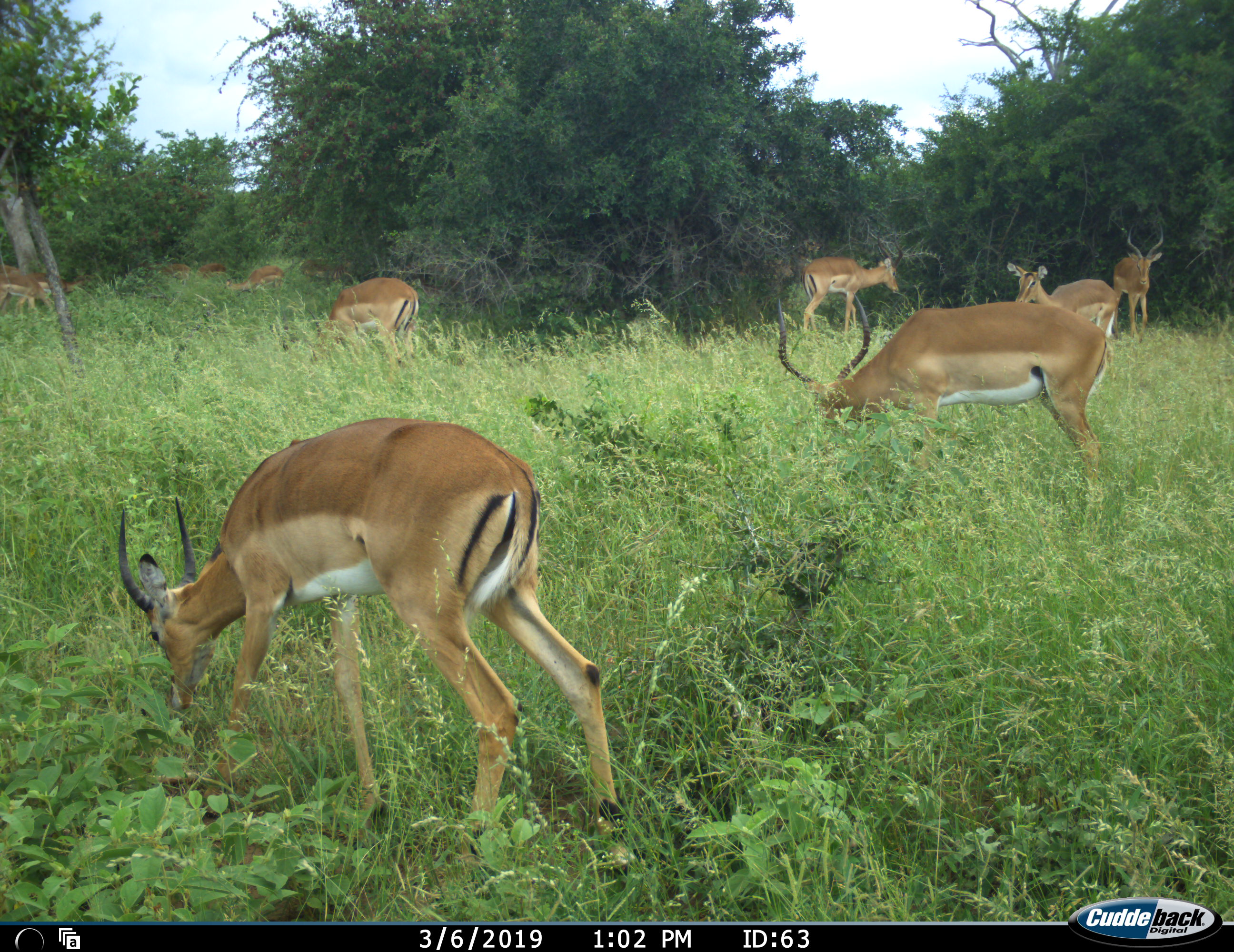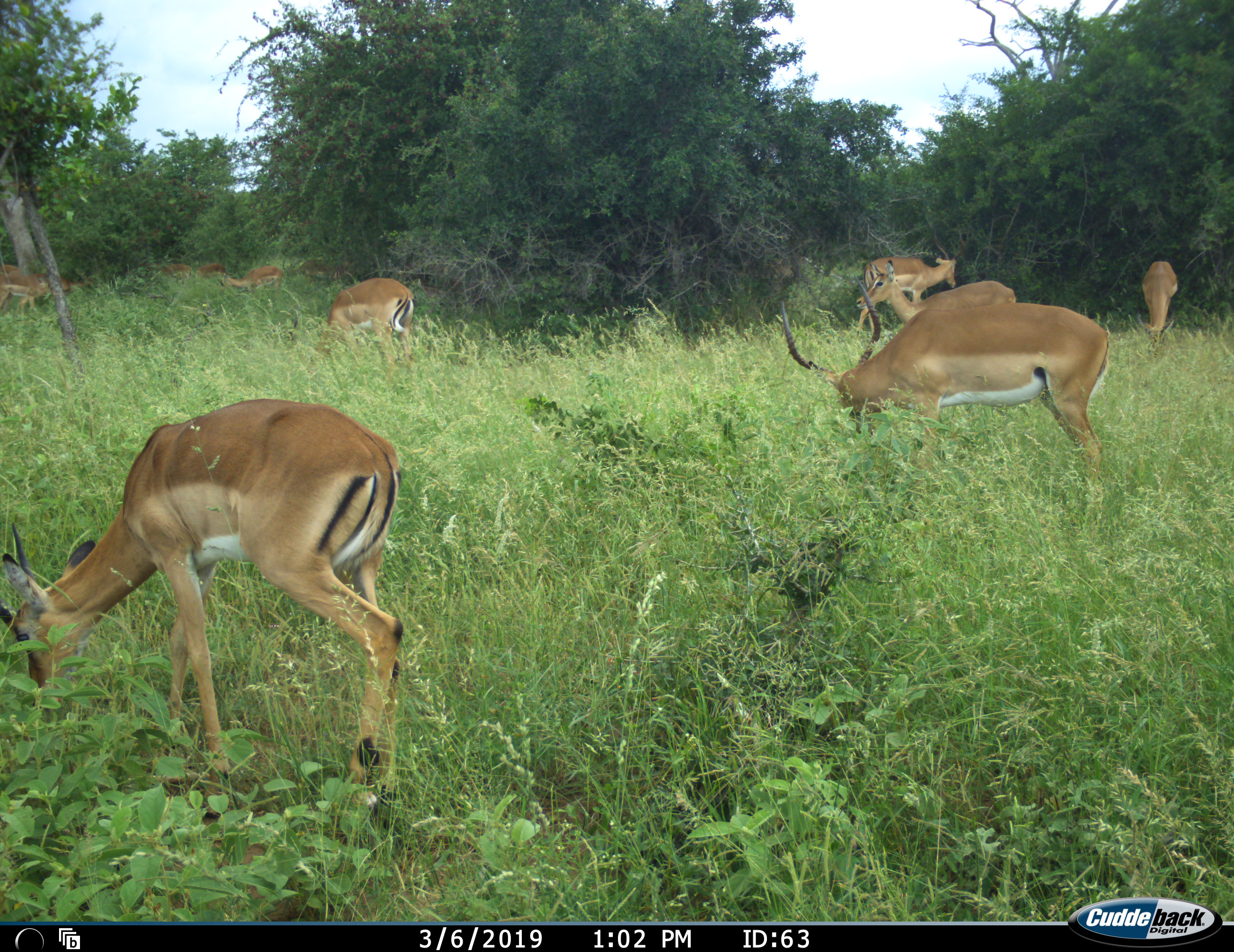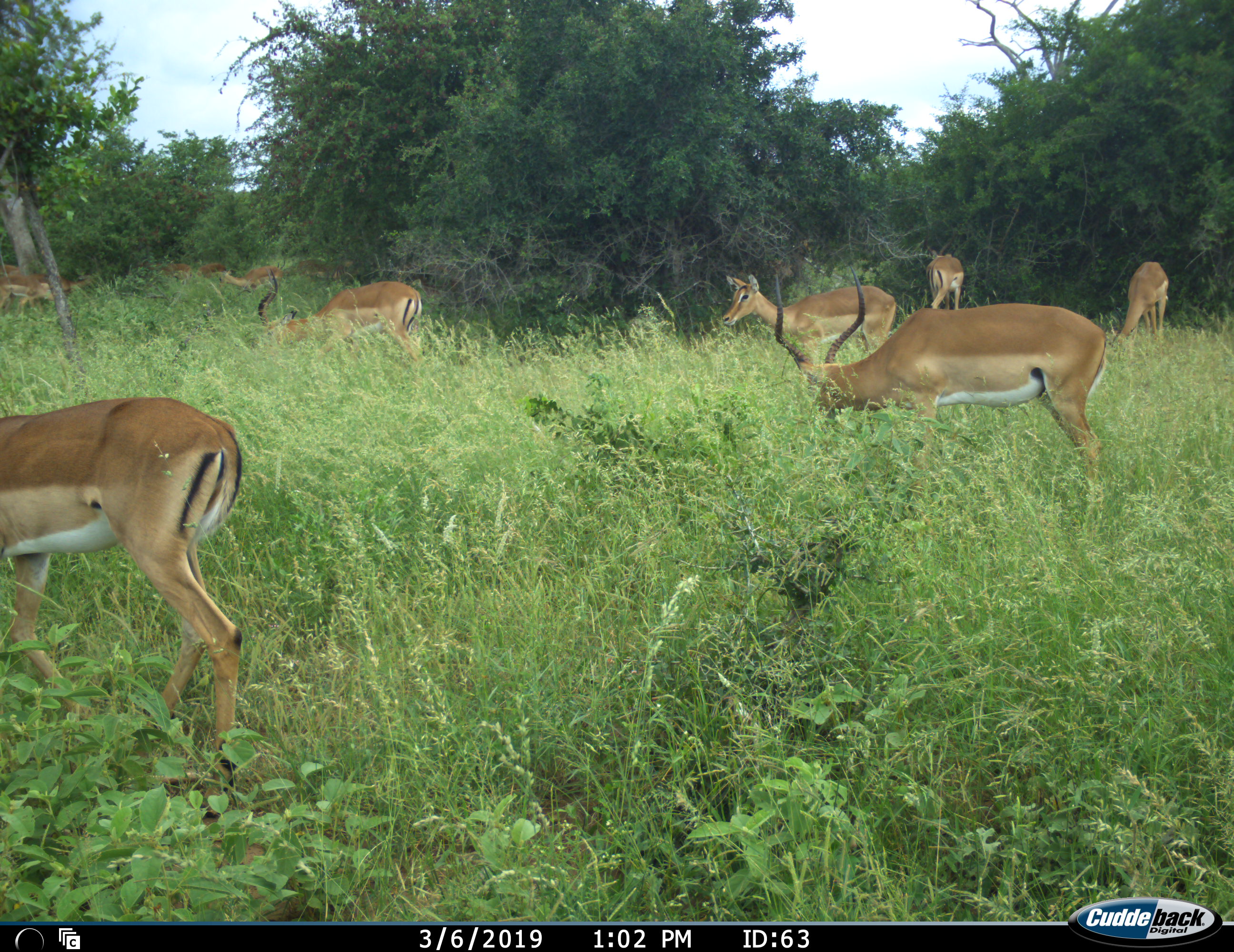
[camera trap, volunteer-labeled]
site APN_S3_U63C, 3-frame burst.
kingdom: Animalia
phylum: Chordata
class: Mammalia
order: Artiodactyla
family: Bovidae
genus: Aepyceros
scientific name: Aepyceros melampus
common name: impala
Impala (Aepyceros melampus), count 11-50. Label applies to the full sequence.